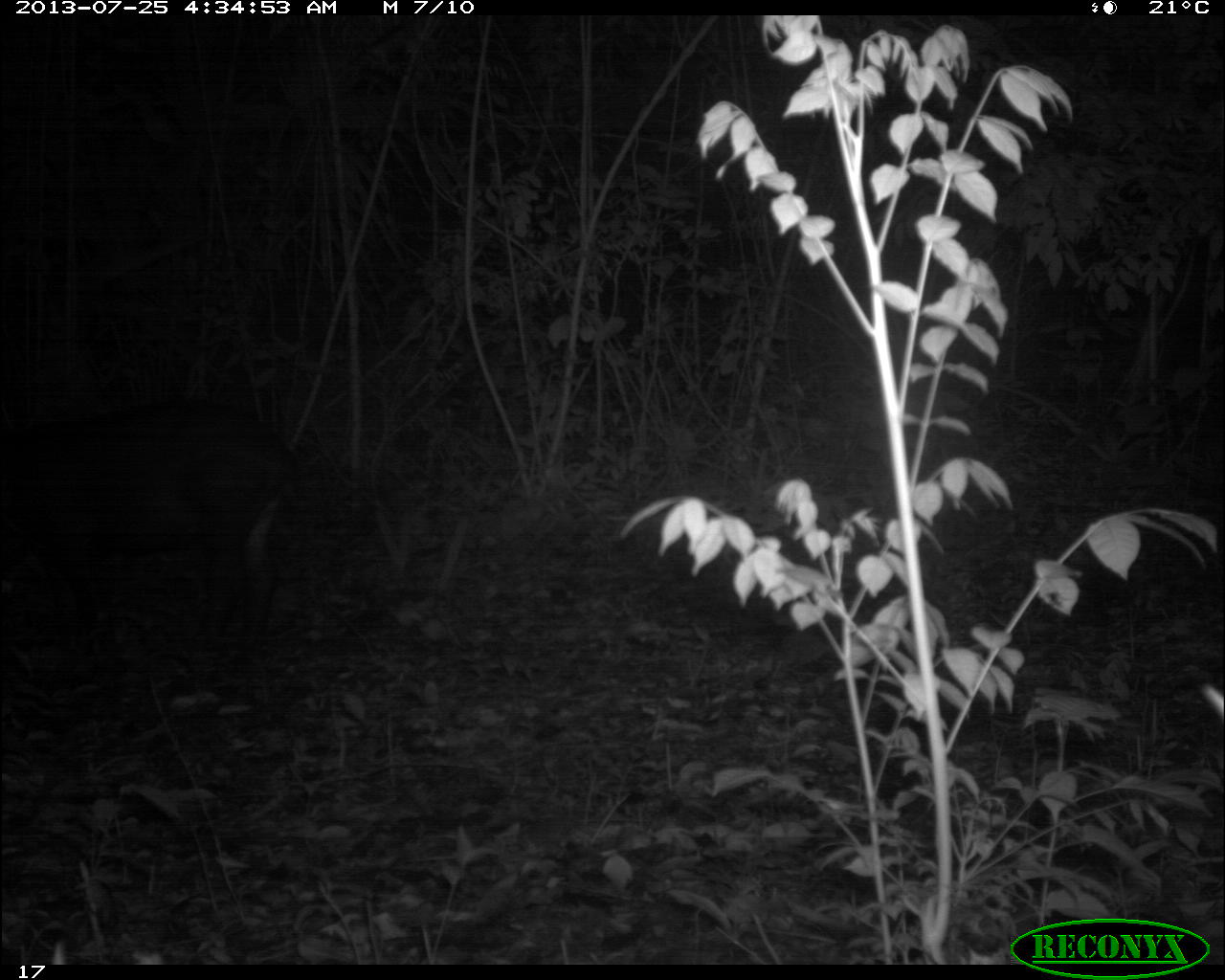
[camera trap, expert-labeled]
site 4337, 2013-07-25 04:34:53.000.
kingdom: Animalia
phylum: Chordata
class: Mammalia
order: Perissodactyla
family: Tapiridae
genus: Tapirus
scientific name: Tapirus bairdii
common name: baird's tapir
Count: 1.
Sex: female.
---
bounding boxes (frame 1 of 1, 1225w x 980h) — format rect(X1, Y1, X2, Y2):
tapirus bairdii: rect(0, 398, 304, 713)